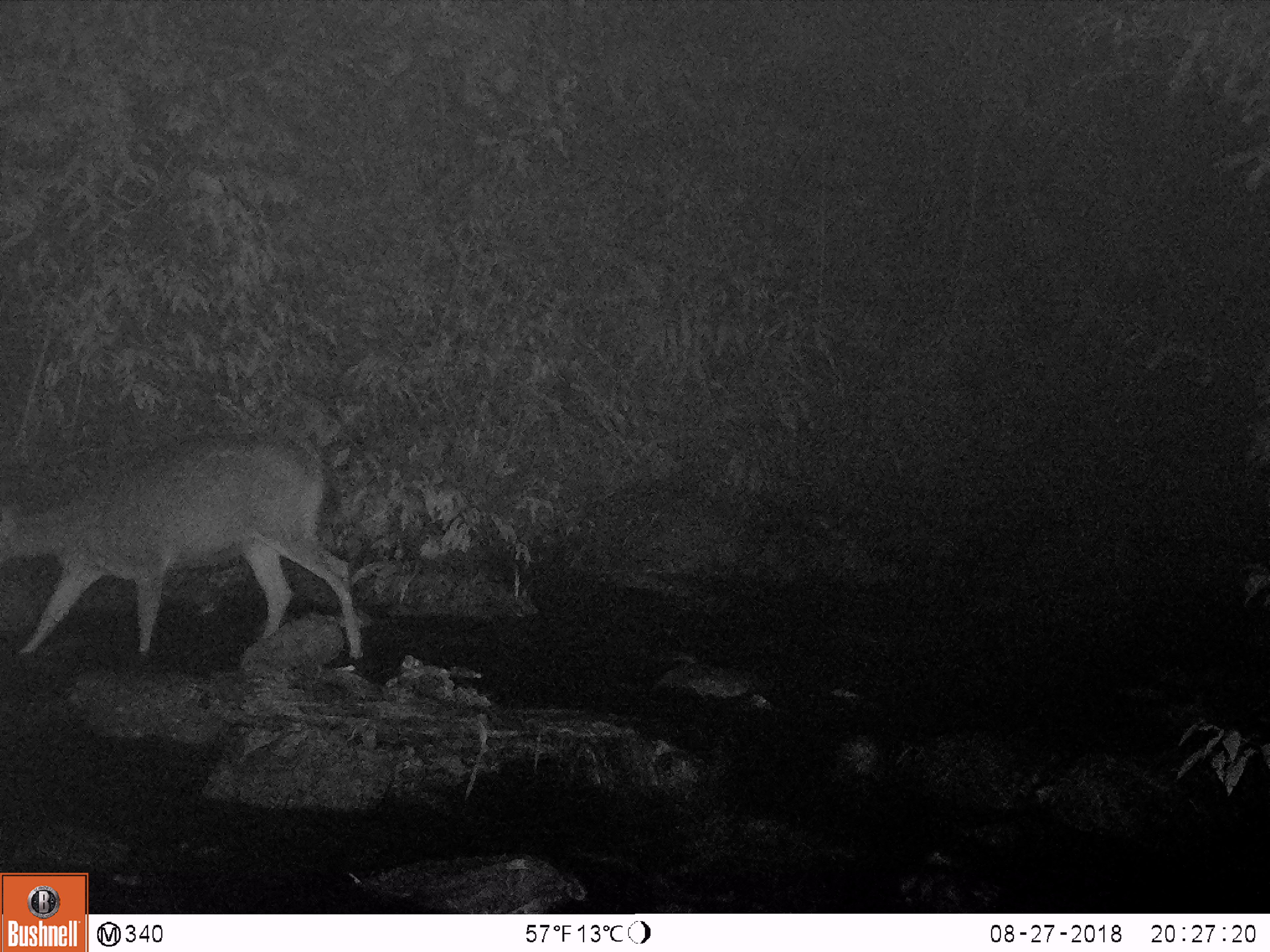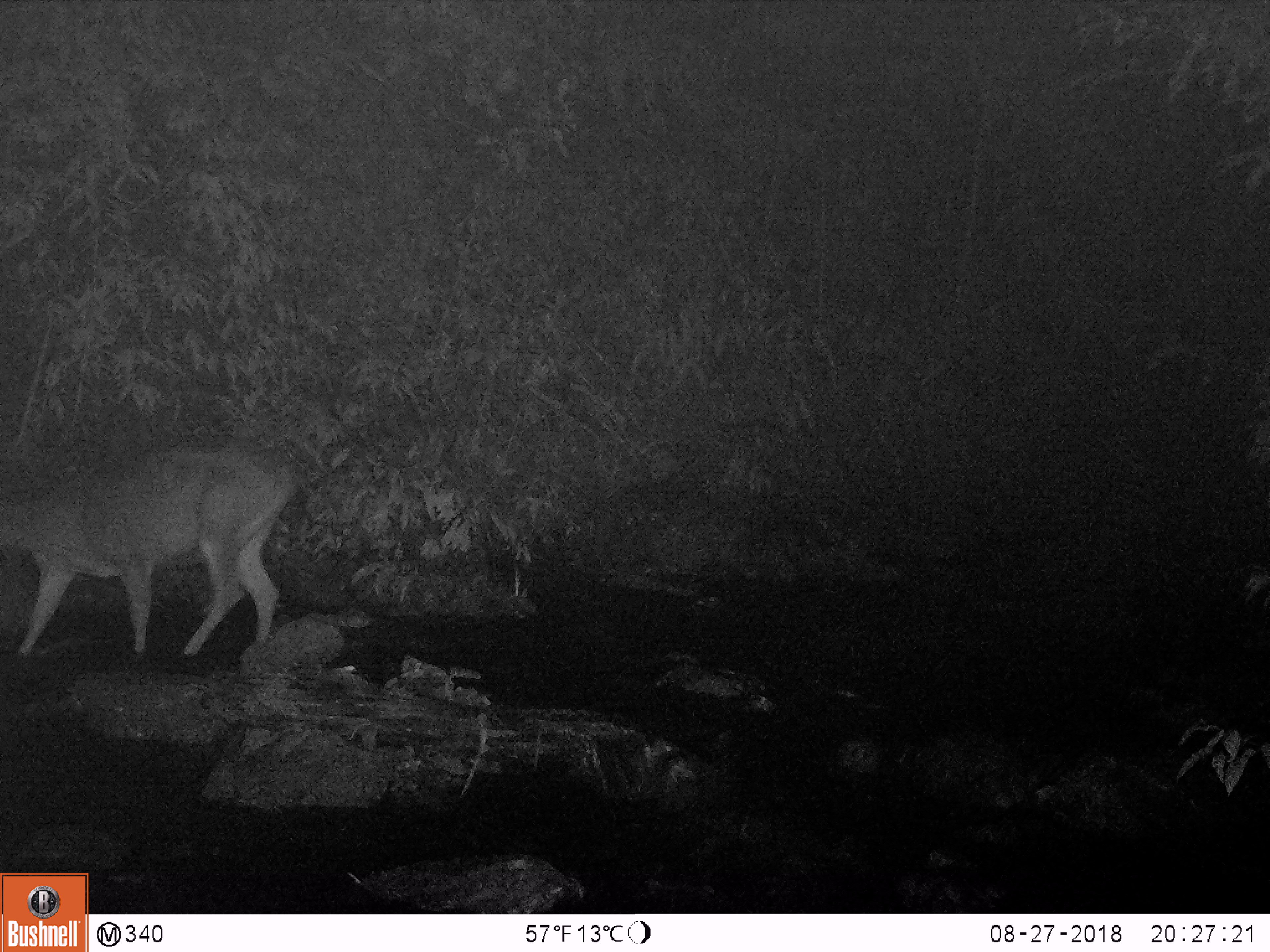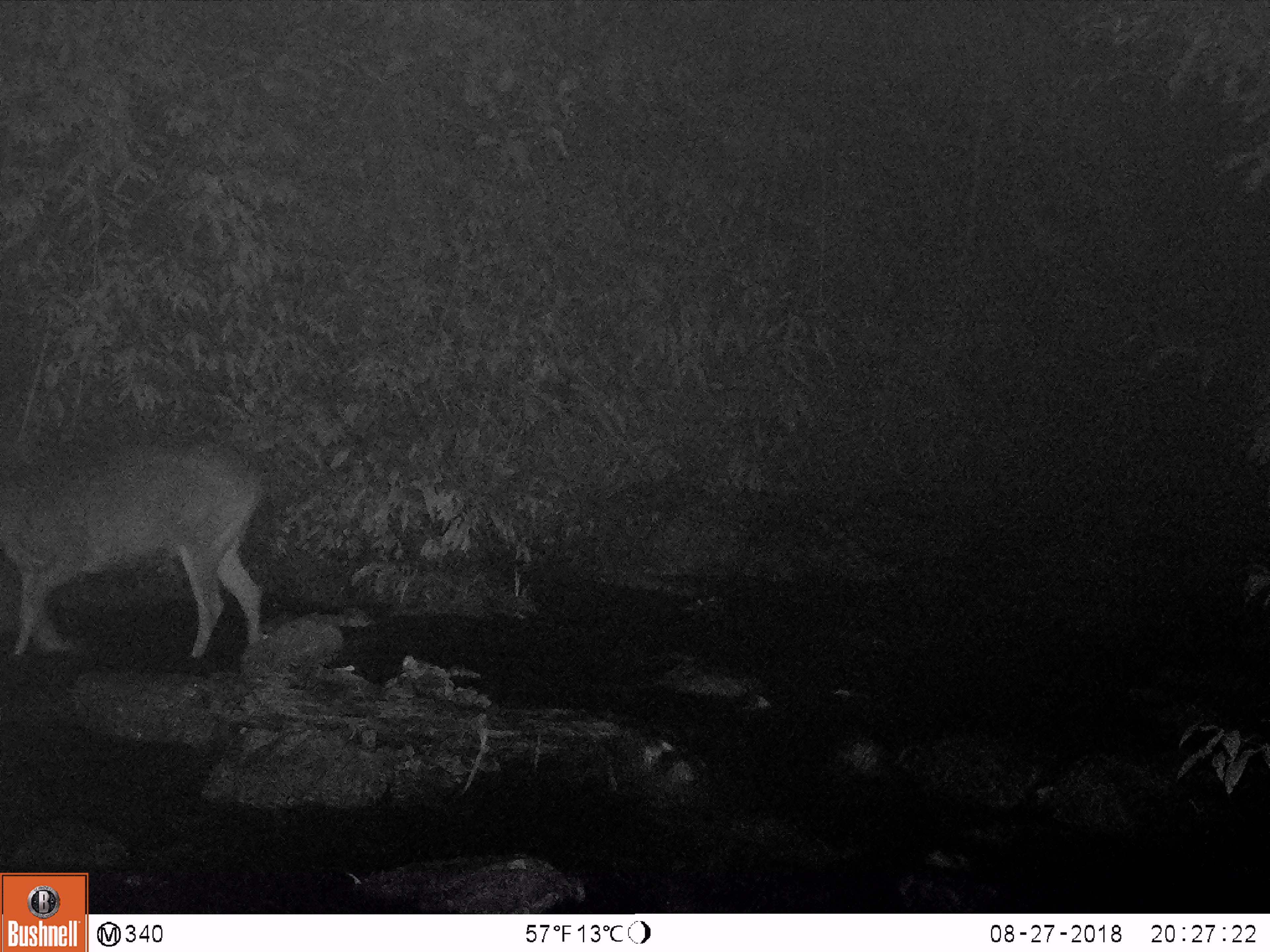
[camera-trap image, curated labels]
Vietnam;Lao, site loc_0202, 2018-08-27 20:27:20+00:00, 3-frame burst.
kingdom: Animalia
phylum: Chordata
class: Mammalia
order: Artiodactyla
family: Cervidae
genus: Rusa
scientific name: Rusa unicolor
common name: sambar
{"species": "sambar (Rusa unicolor)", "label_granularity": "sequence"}